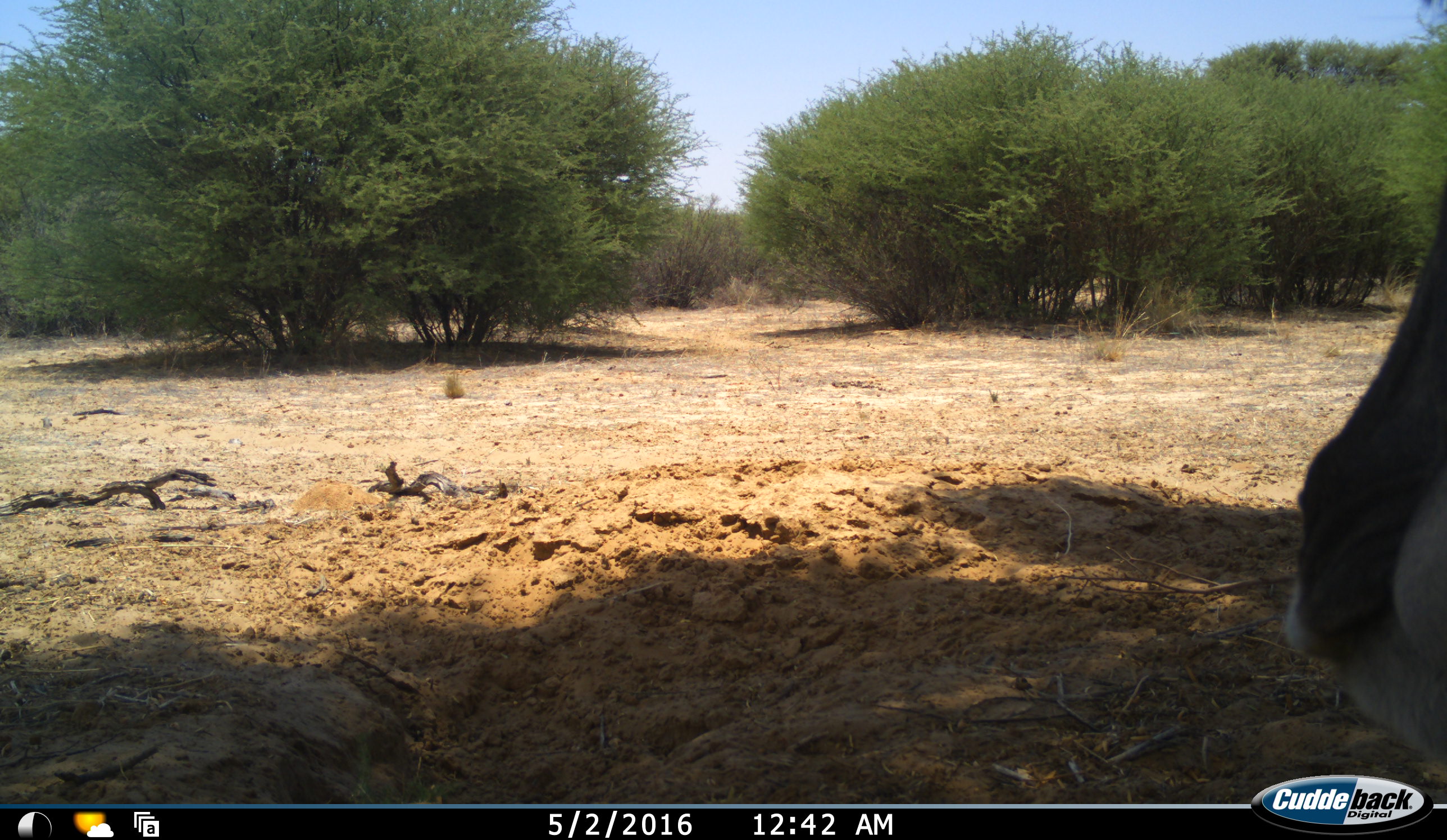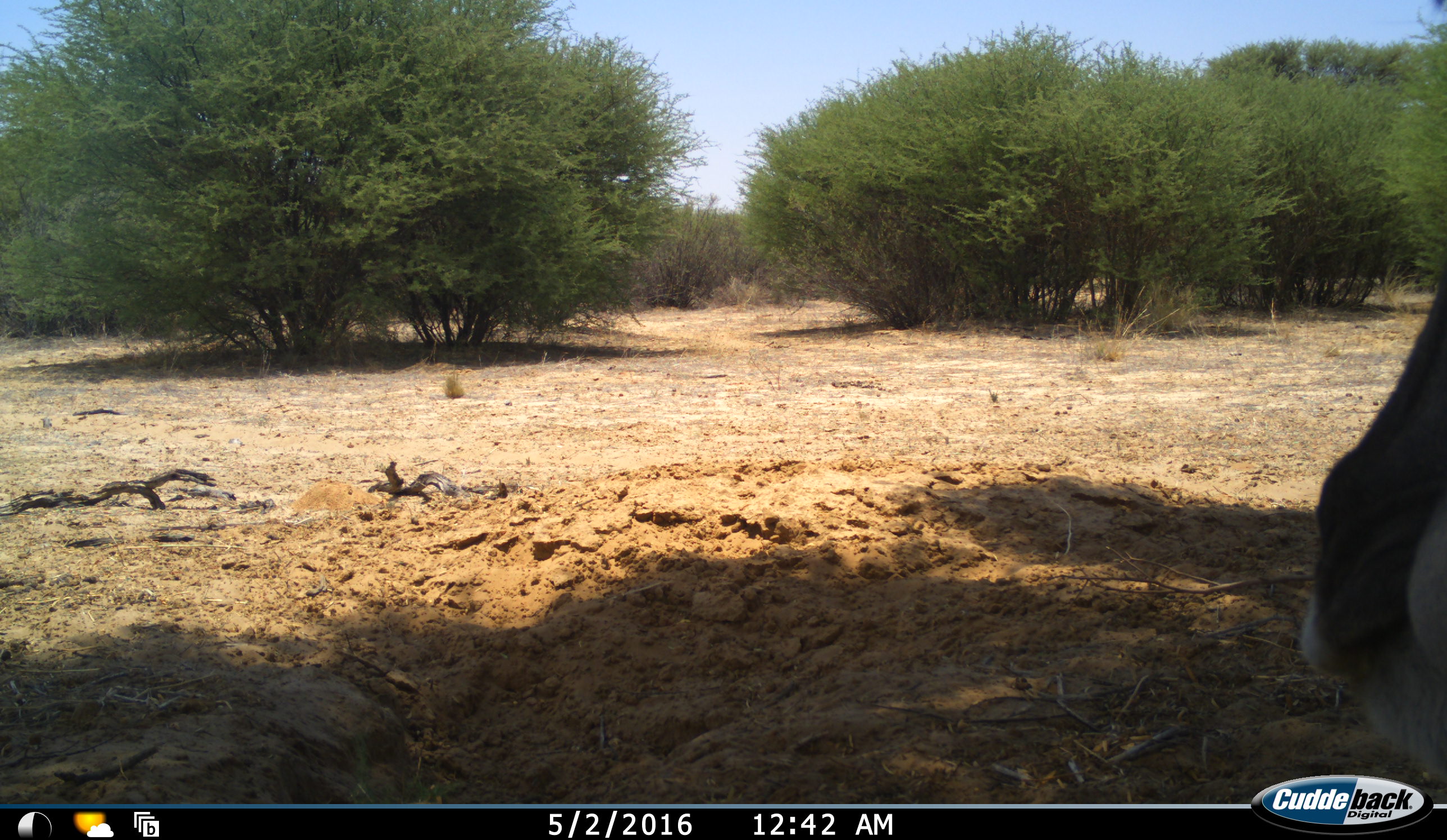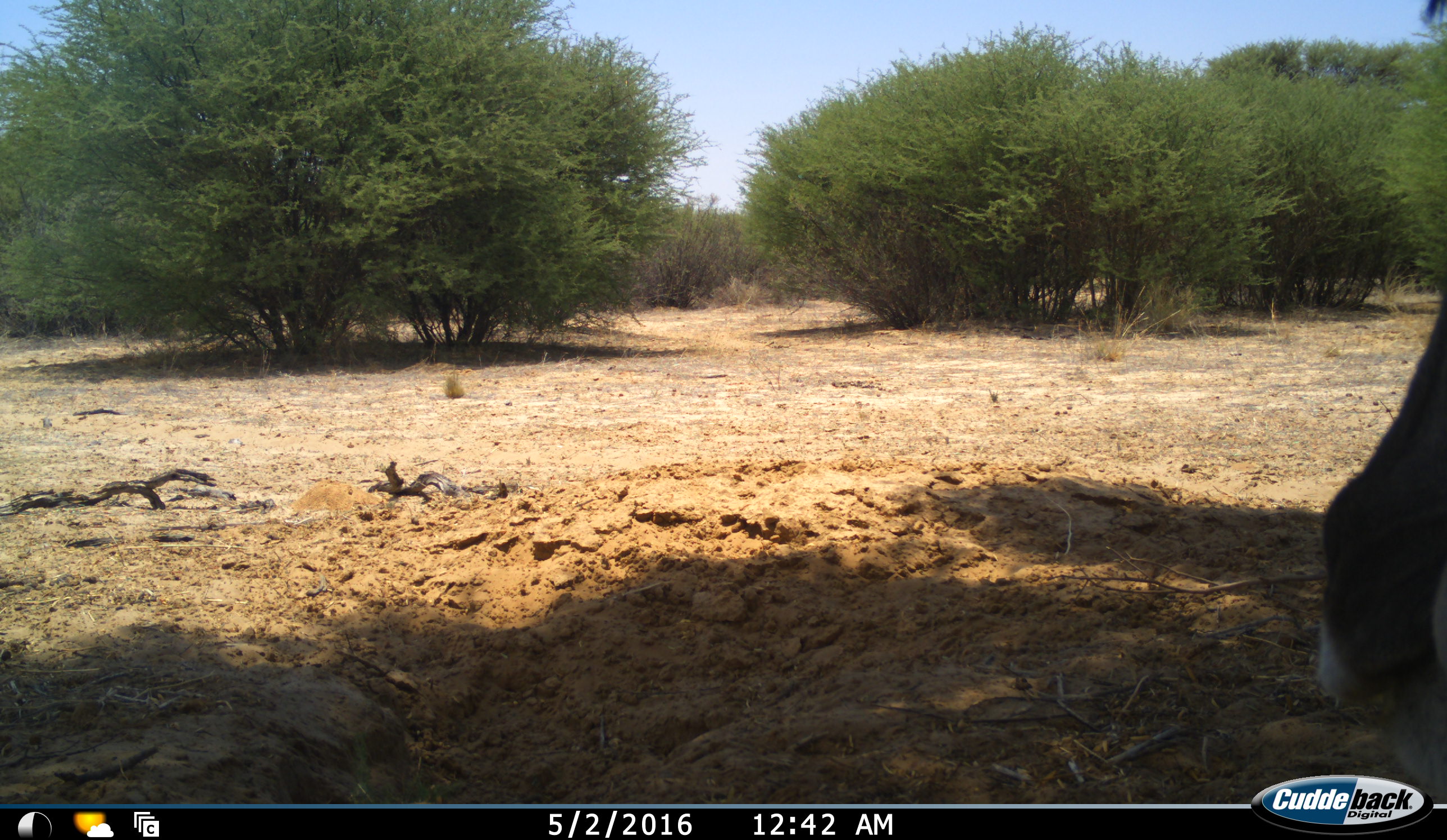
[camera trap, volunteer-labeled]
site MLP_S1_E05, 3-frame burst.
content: unidentified animal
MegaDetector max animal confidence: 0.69